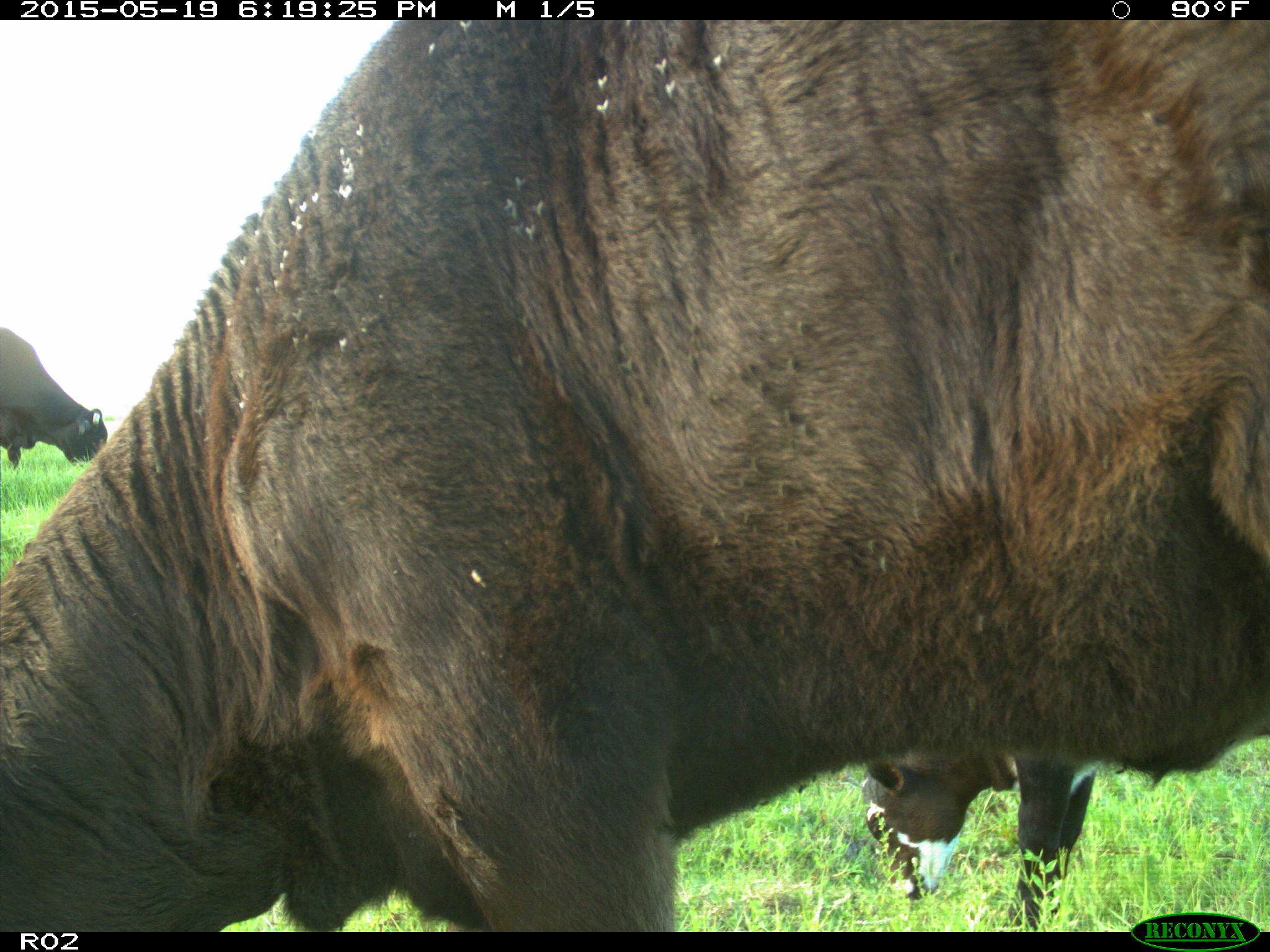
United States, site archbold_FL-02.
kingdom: Animalia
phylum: Chordata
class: Mammalia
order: Artiodactyla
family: Bovidae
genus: Bos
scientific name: Bos taurus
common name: domestic cow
Bos taurus (domestic cow).